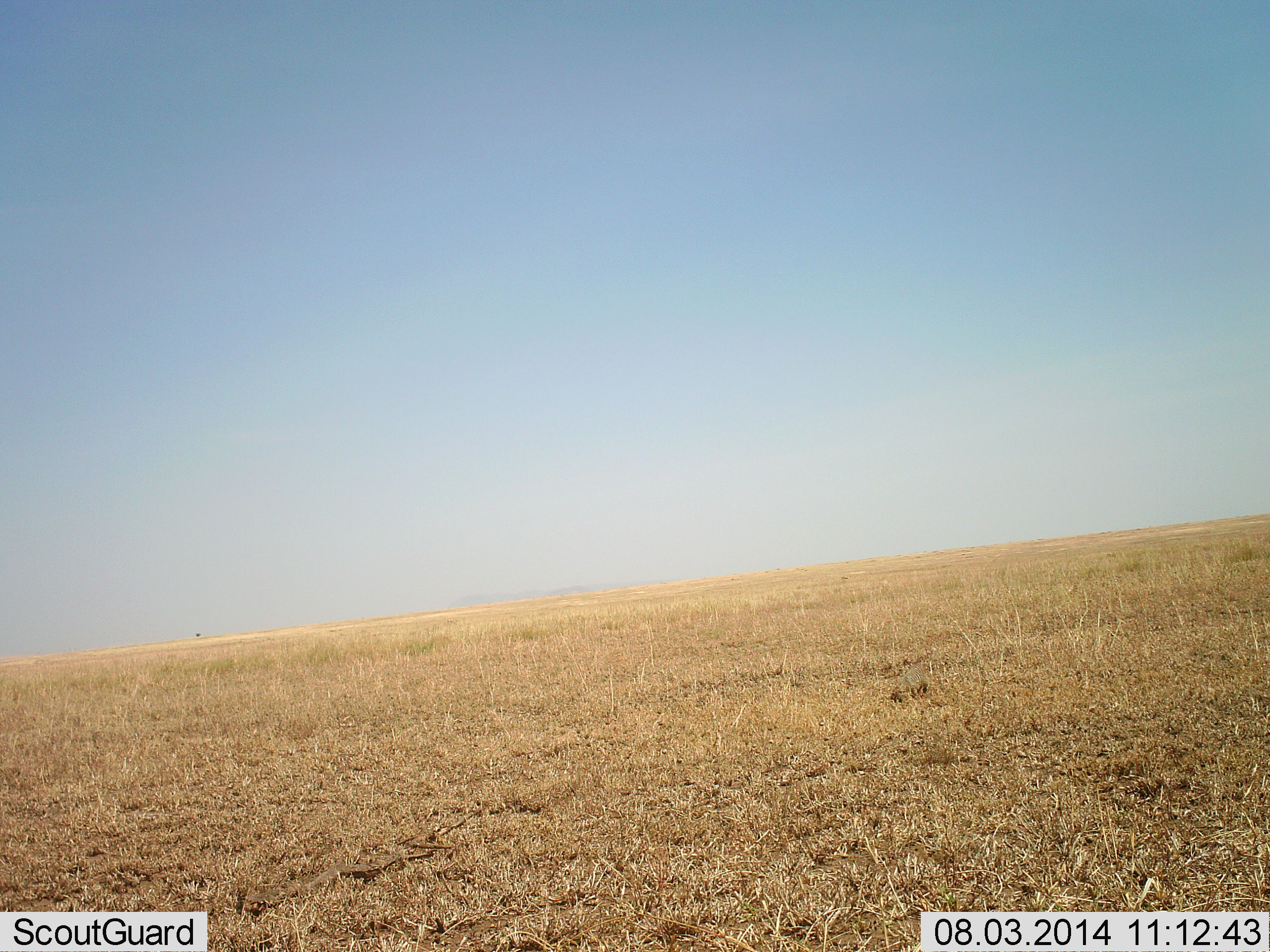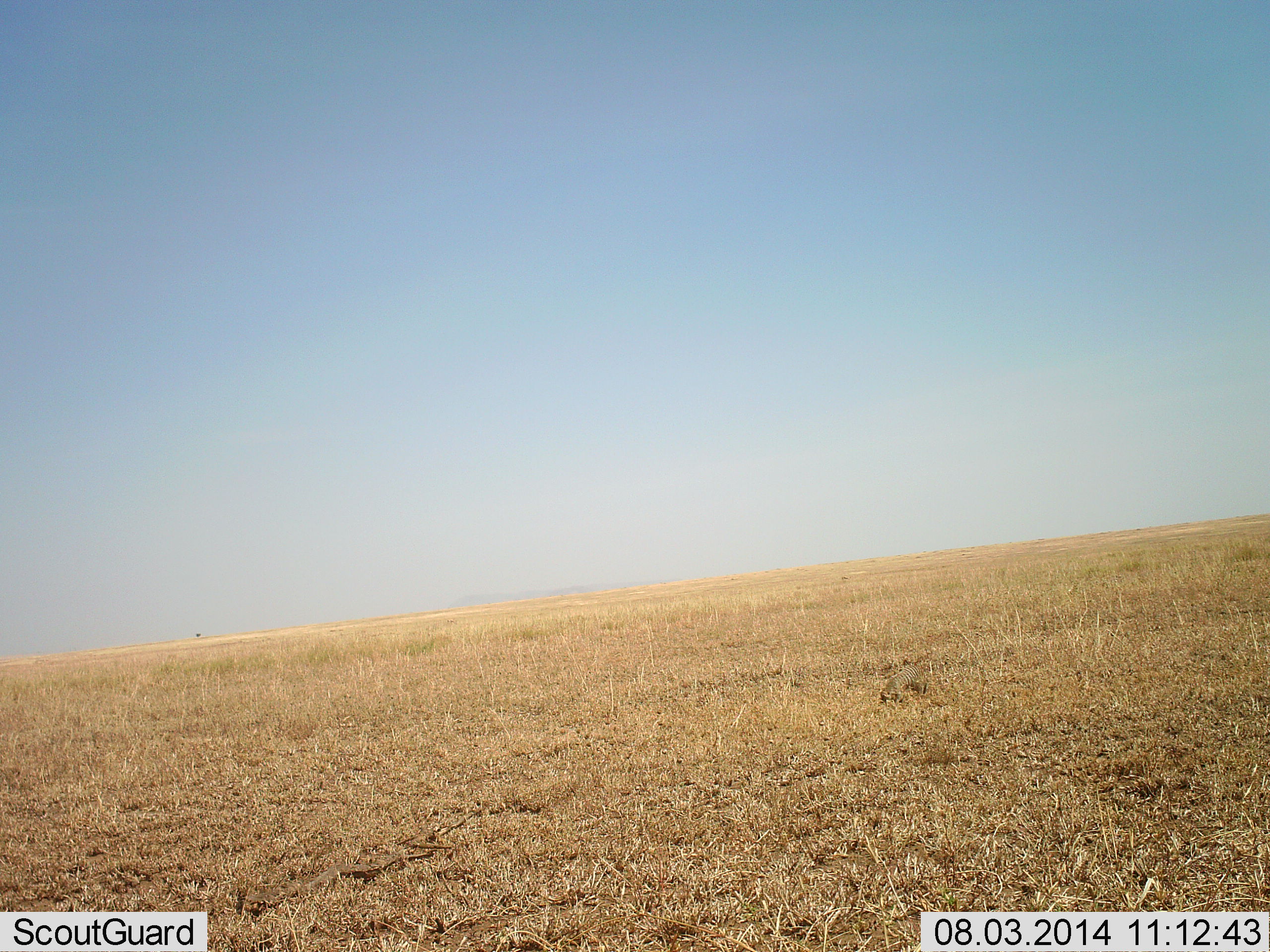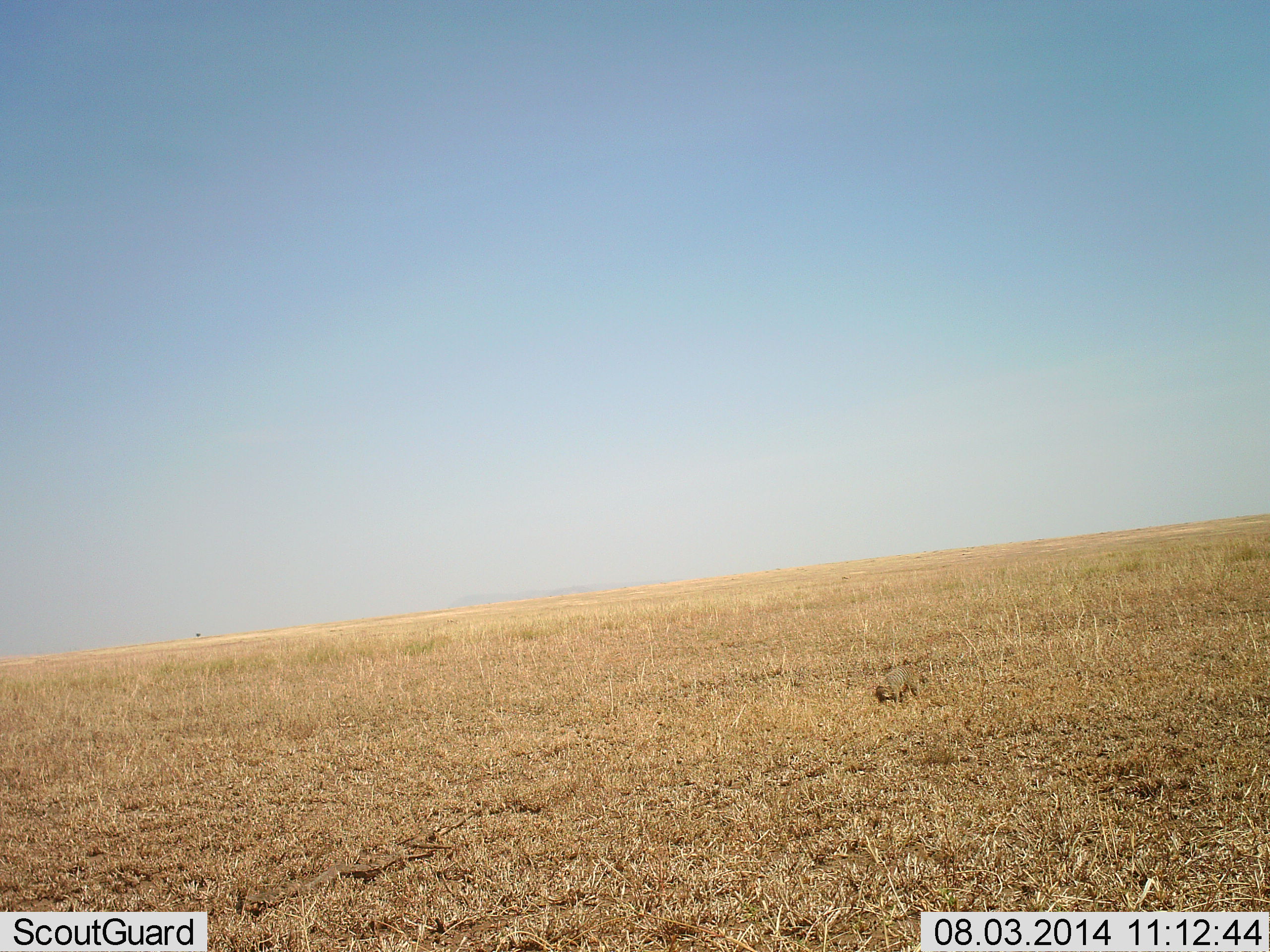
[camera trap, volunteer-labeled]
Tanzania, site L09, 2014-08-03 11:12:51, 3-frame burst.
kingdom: Animalia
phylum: Chordata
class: Mammalia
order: Carnivora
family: Herpestidae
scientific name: Herpestidae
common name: mongoose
Mongoose (Herpestidae), count 1. Behavior (volunteer vote fractions): standing 11%, resting 0%, moving 56%, interacting 0%. Young present (vote fraction): 0%. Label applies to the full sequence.